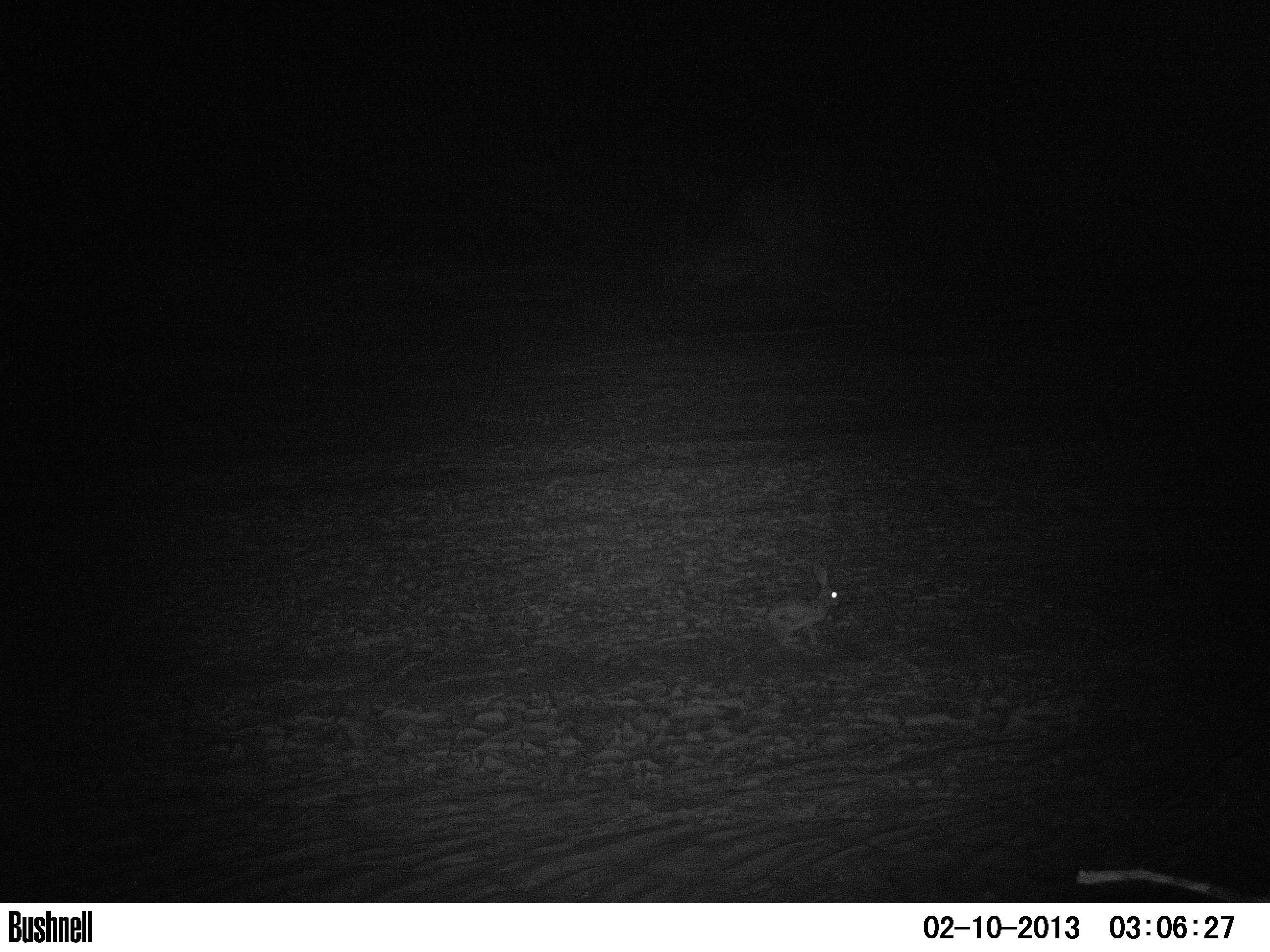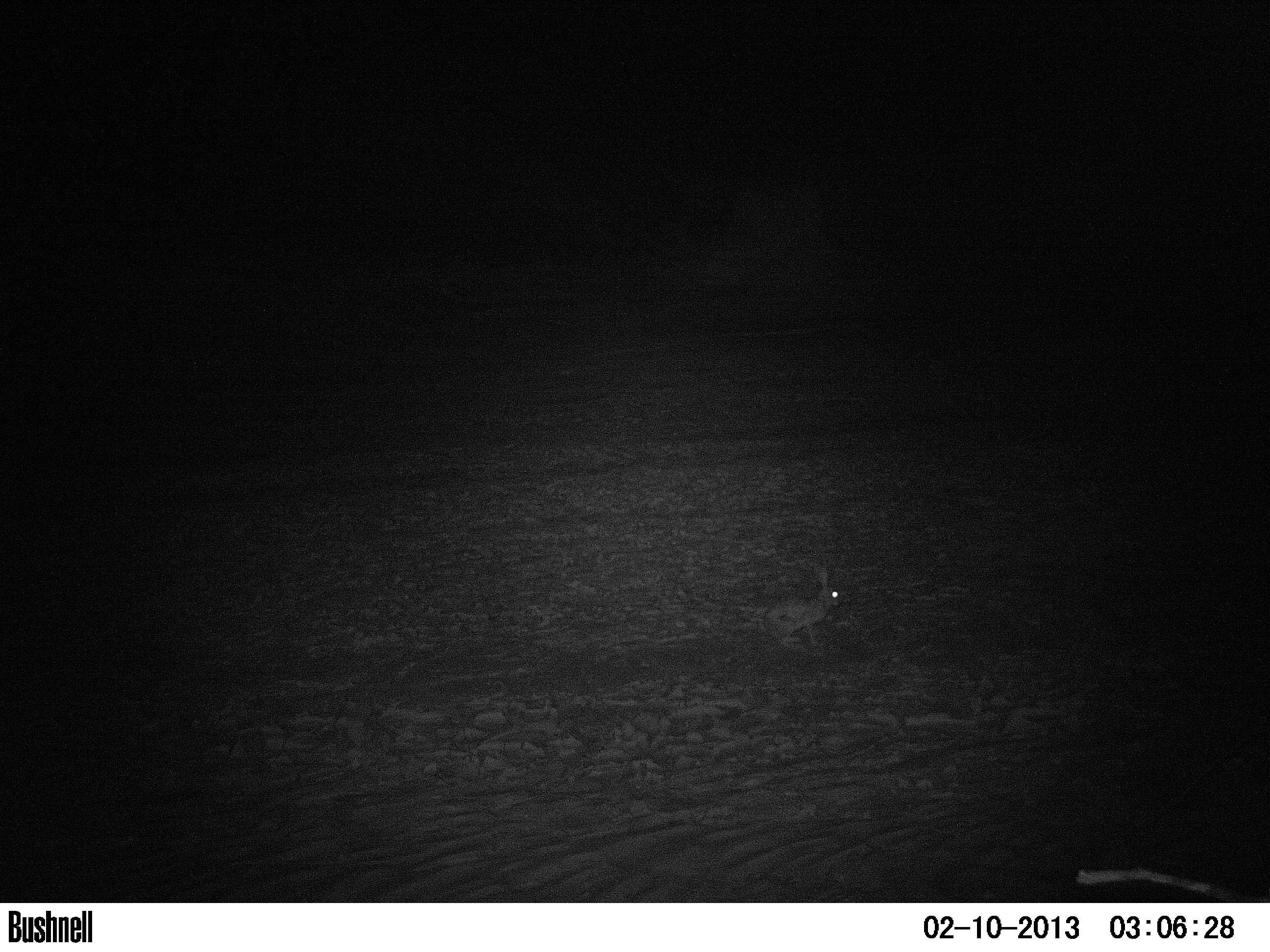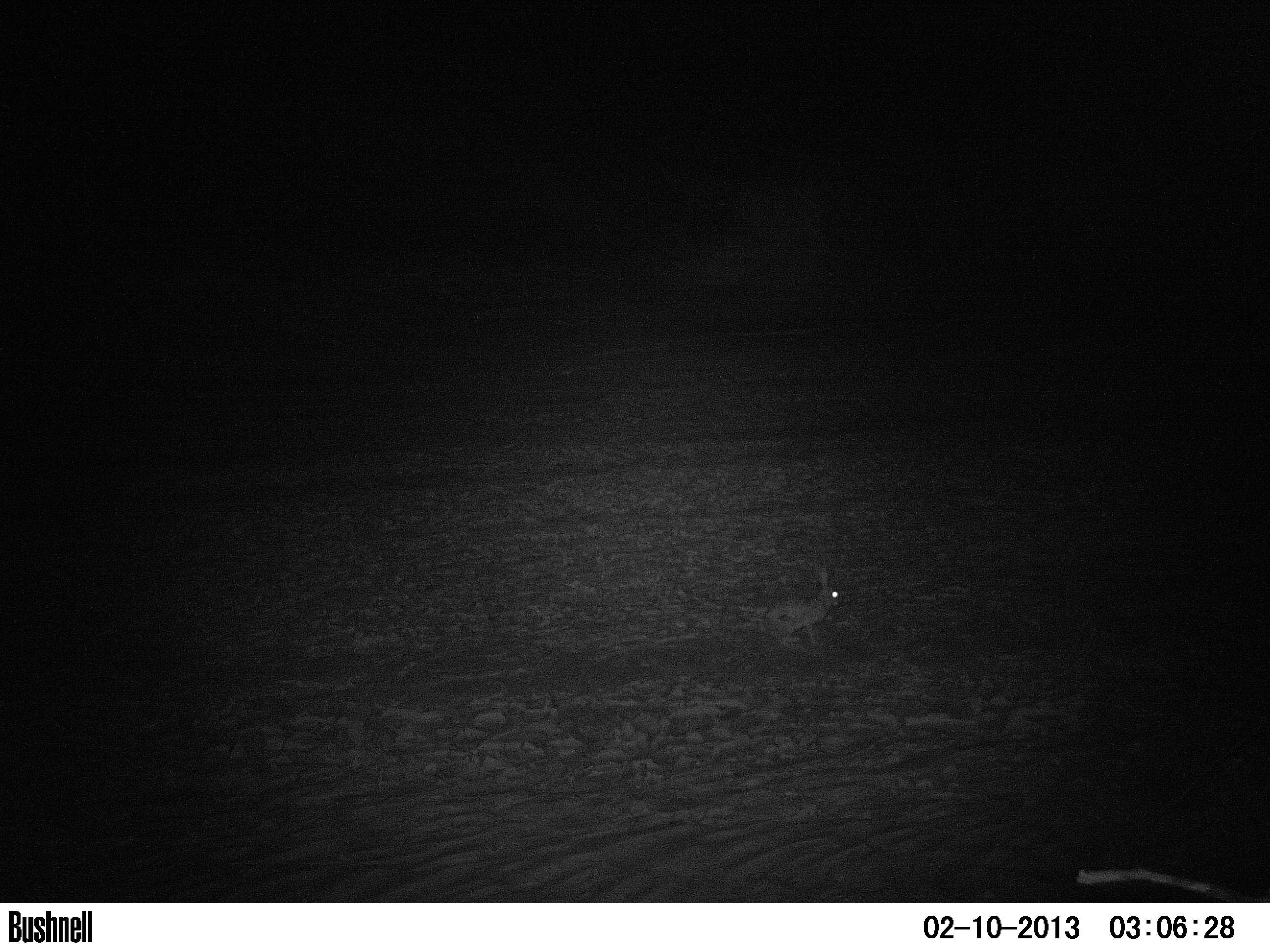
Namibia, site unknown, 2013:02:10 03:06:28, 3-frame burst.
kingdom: Animalia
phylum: Chordata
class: Mammalia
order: Lagomorpha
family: Leporidae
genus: Pronolagus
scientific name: Pronolagus randensis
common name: jameson's red rockhare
Pronolagus randensis (jameson's red rockhare).